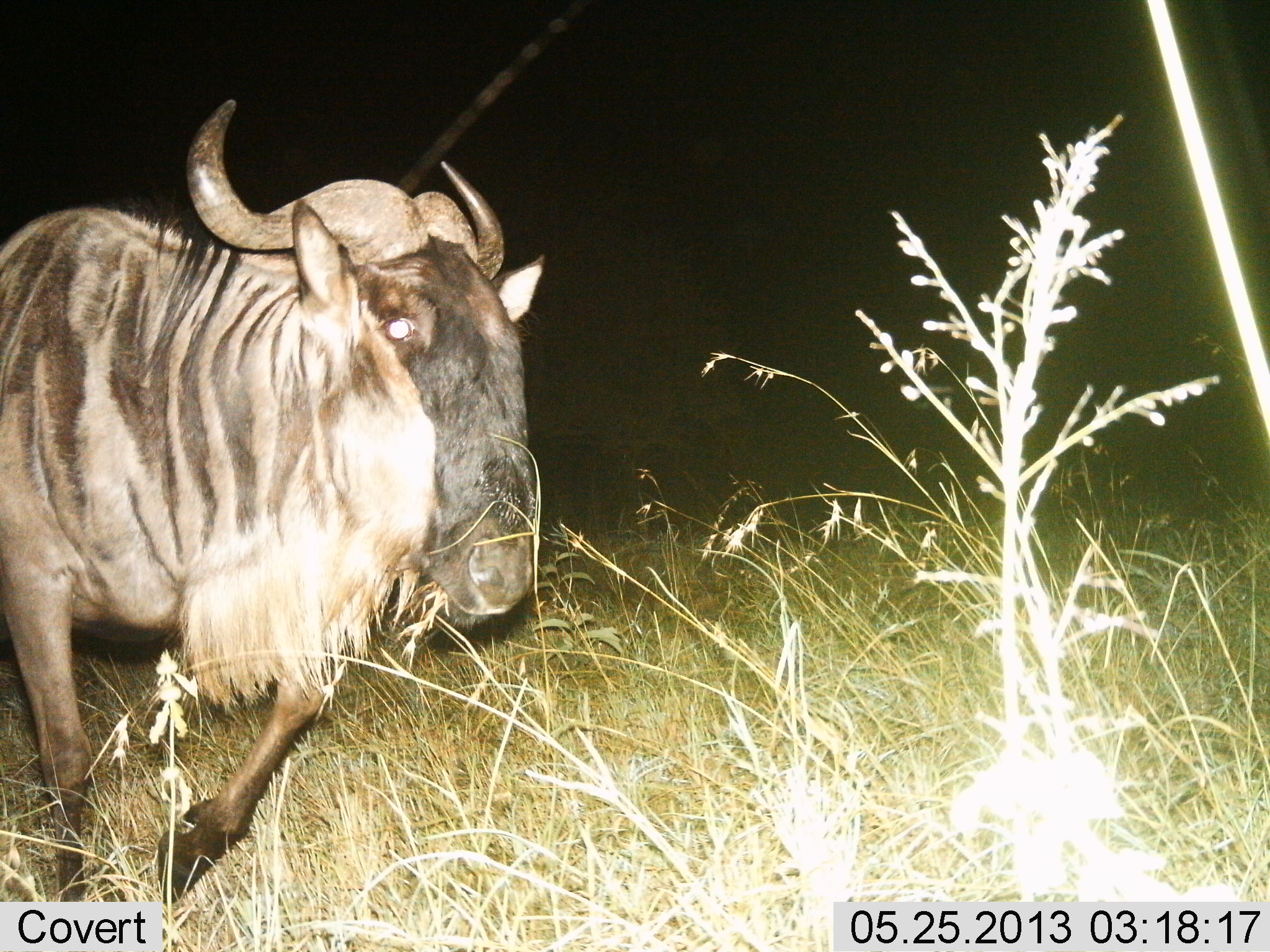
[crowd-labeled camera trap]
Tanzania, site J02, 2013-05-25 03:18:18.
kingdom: Animalia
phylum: Chordata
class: Mammalia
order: Artiodactyla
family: Bovidae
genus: Connochaetes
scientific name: Connochaetes taurinus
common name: blue wildebeest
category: wildebeest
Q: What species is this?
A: Wildebeest (blue wildebeest) (Connochaetes taurinus).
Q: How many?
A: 1.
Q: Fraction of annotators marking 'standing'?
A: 10%.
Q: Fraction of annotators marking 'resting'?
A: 0%.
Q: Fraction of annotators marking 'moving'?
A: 90%.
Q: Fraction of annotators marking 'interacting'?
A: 0%.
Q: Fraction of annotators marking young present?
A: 0%.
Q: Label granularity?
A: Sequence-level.